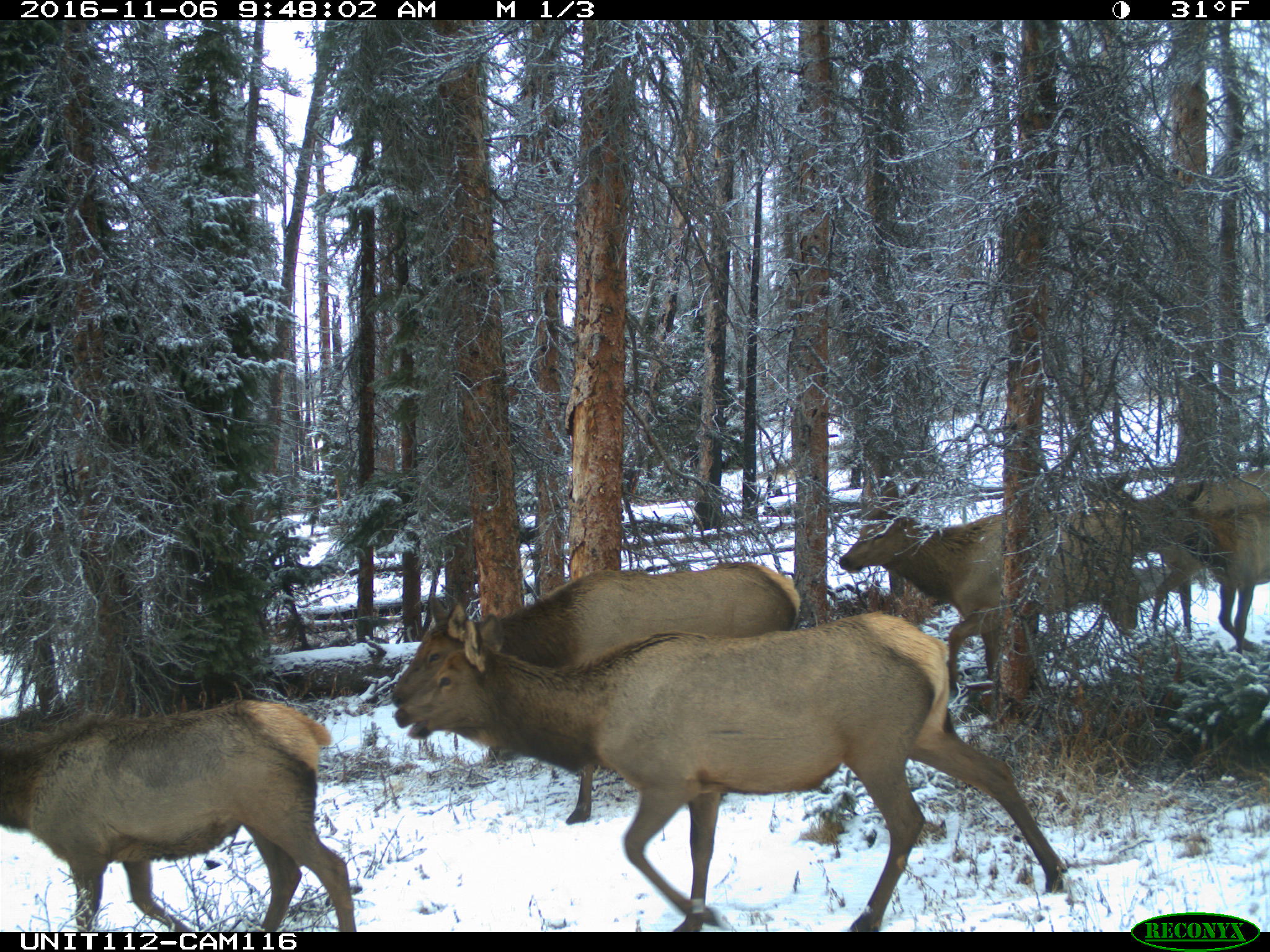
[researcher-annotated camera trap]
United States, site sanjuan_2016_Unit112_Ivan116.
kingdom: Animalia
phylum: Chordata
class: Mammalia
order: Artiodactyla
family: Cervidae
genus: Cervus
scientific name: Cervus elaphus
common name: red deer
Cervus elaphus (red deer).